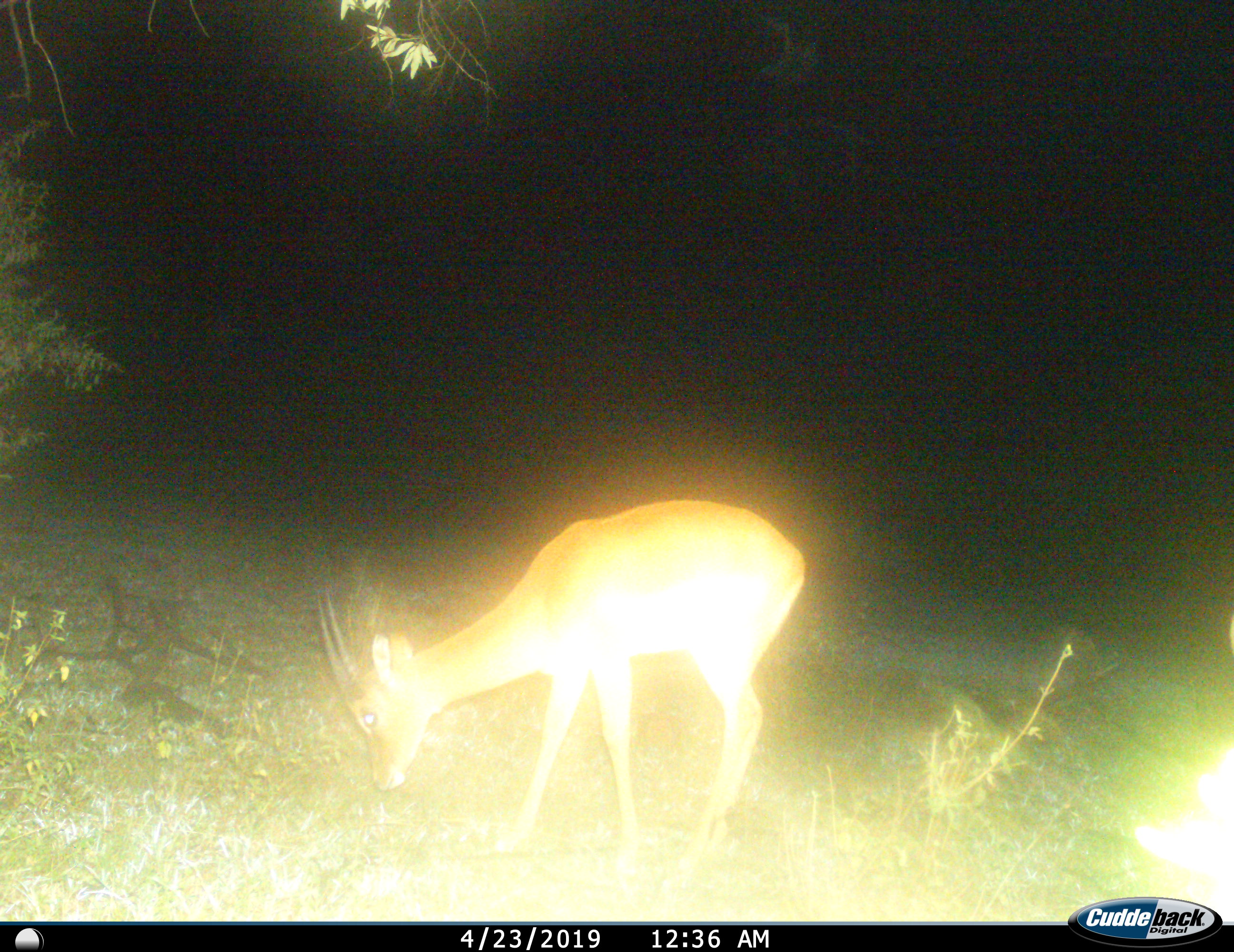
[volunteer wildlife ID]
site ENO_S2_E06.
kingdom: Animalia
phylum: Chordata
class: Mammalia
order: Artiodactyla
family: Bovidae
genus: Aepyceros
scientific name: Aepyceros melampus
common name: impala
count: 1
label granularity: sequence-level